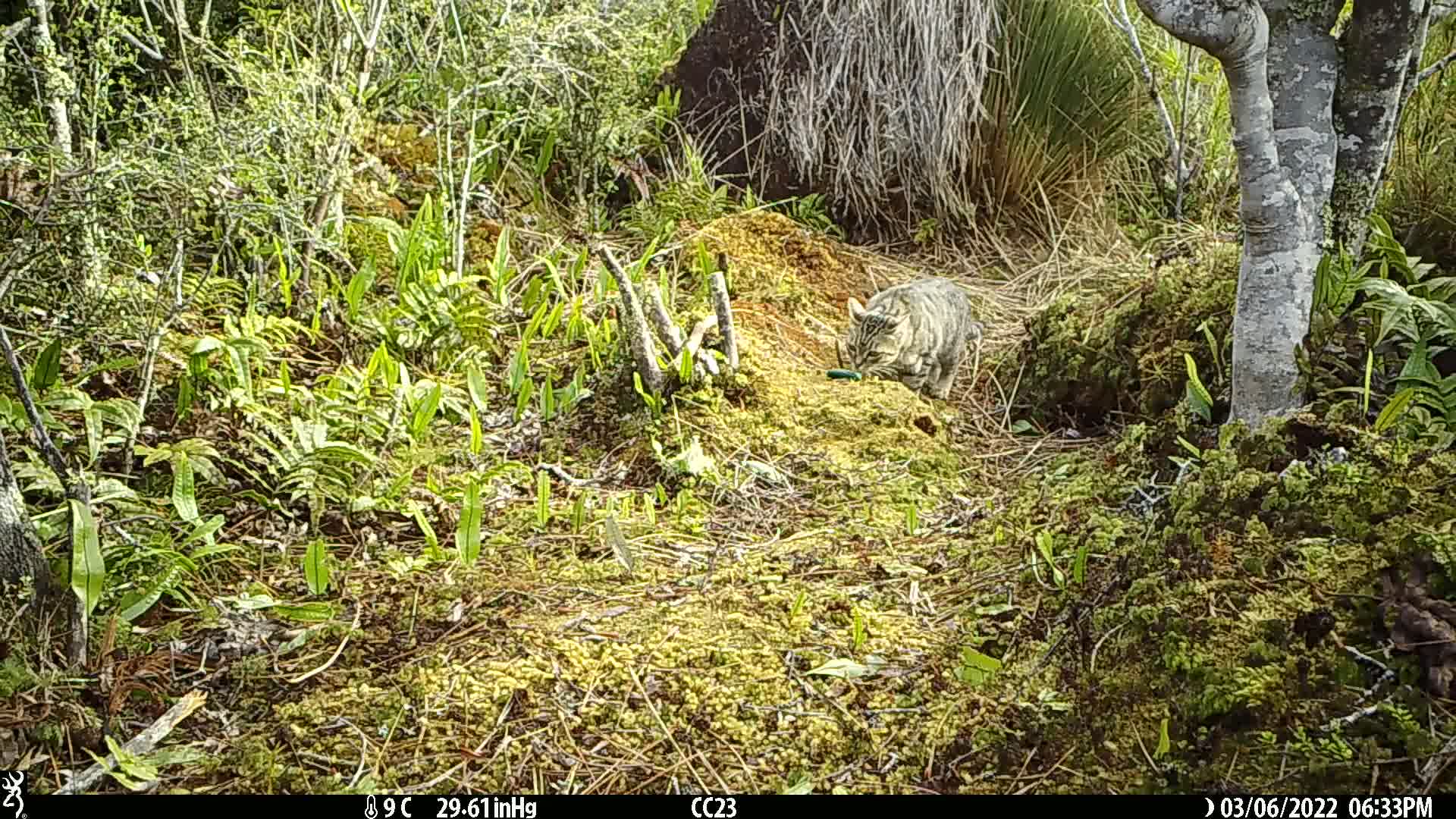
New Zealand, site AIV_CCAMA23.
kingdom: Animalia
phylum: Chordata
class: Mammalia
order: Carnivora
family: Felidae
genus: Felis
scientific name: Felis catus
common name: domestic cat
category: cat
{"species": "cat (domestic cat) (Felis catus)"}